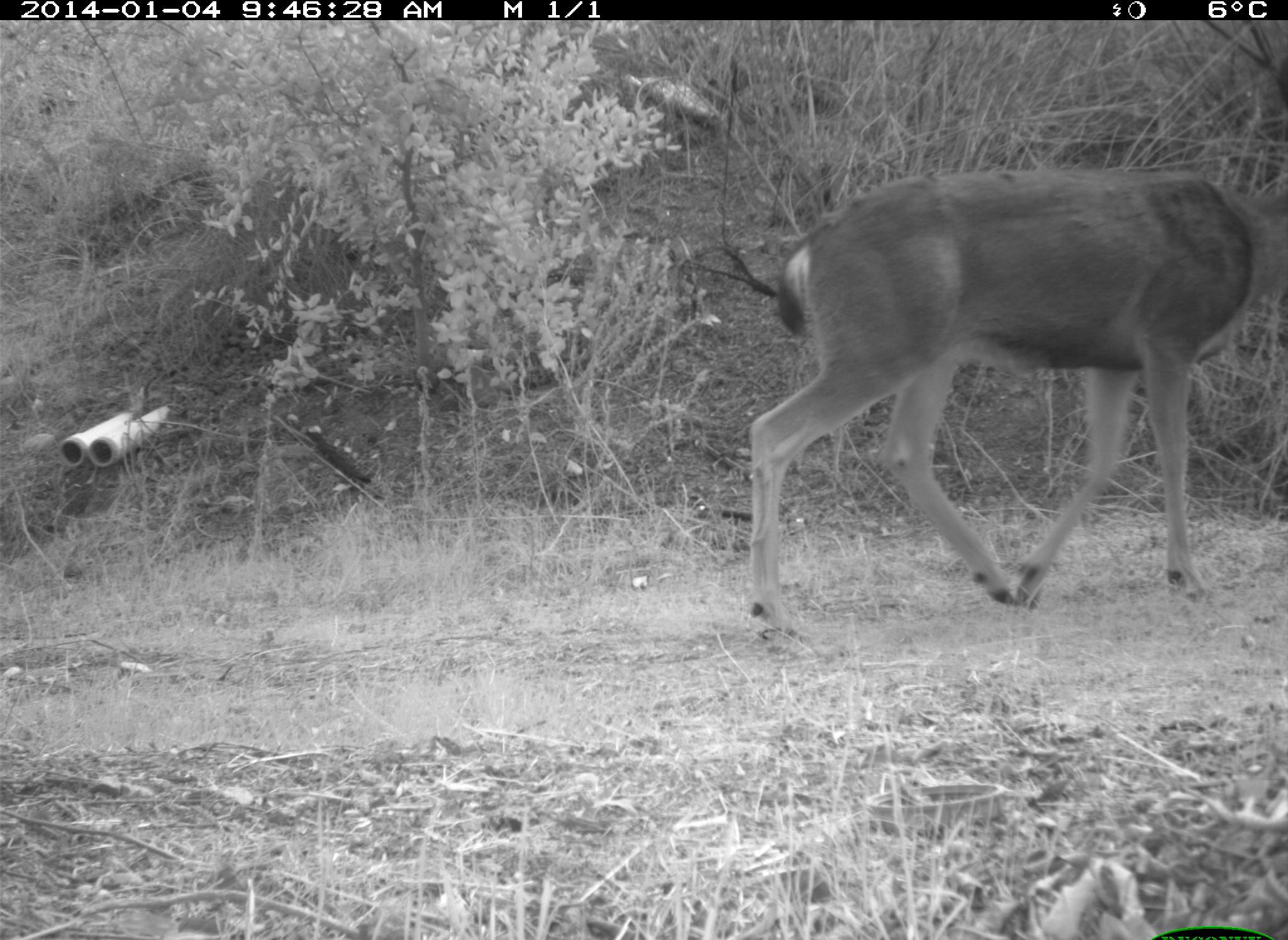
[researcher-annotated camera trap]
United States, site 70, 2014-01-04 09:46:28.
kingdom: Animalia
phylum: Chordata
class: Mammalia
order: Artiodactyla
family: Cervidae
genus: Odocoileus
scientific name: Odocoileus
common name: deer